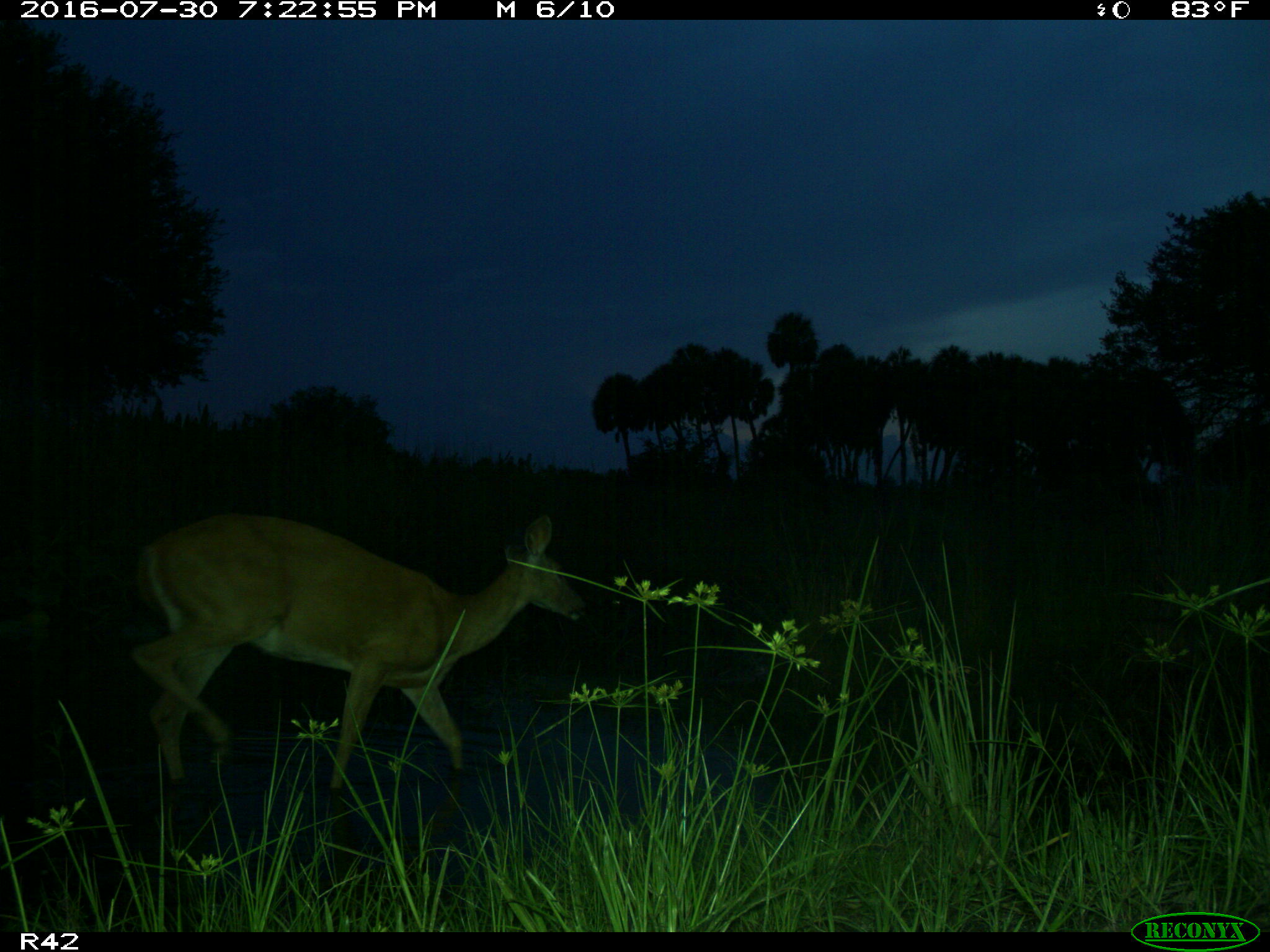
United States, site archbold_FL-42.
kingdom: Animalia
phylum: Chordata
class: Mammalia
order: Artiodactyla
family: Cervidae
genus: Odocoileus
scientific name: Odocoileus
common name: deer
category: unidentified deer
Unidentified deer (deer) (Odocoileus).